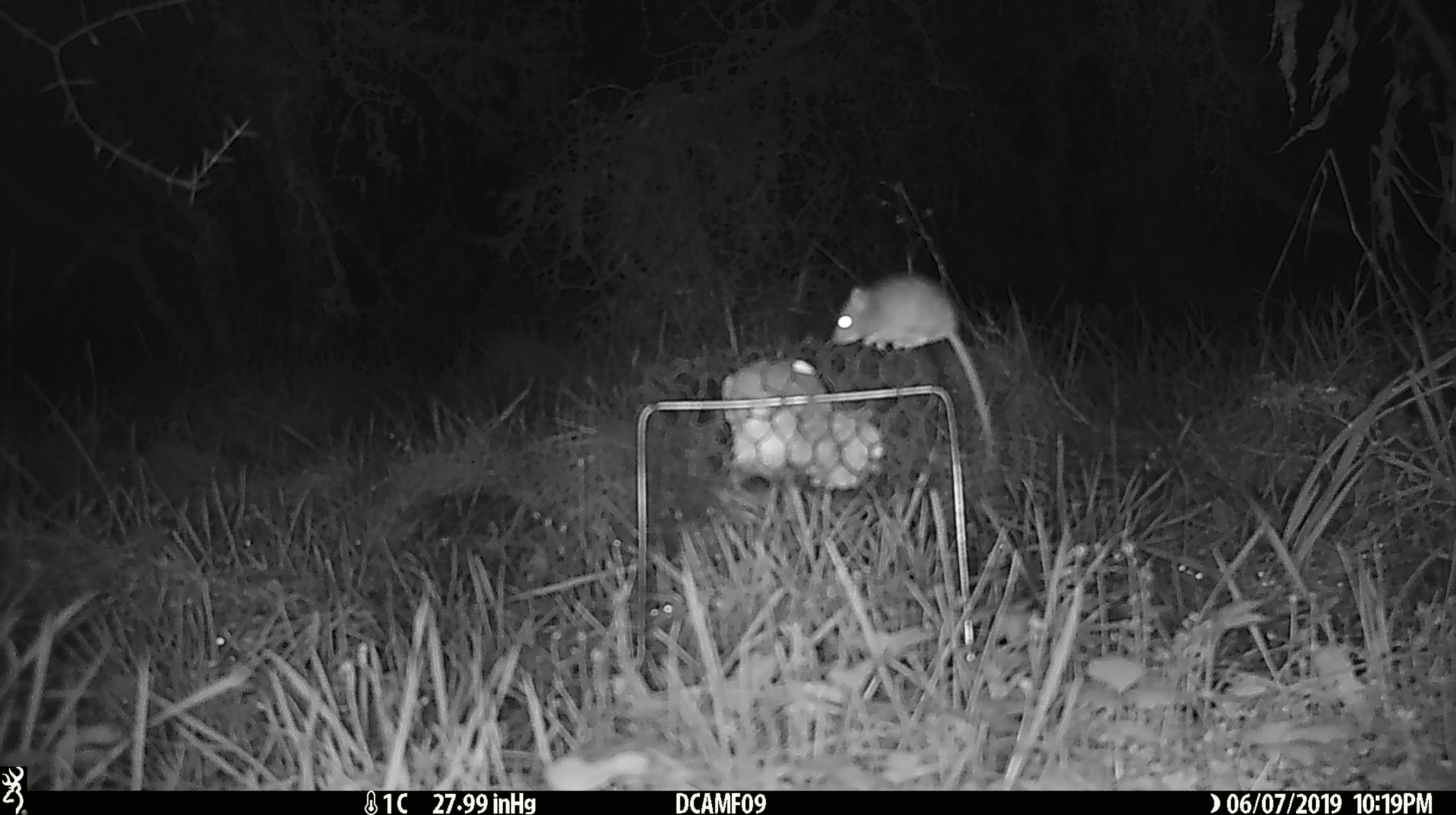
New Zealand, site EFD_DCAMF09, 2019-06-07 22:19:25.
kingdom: Animalia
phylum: Chordata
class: Mammalia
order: Rodentia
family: Muridae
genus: Mus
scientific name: Mus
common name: mouse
Mouse (Mus).